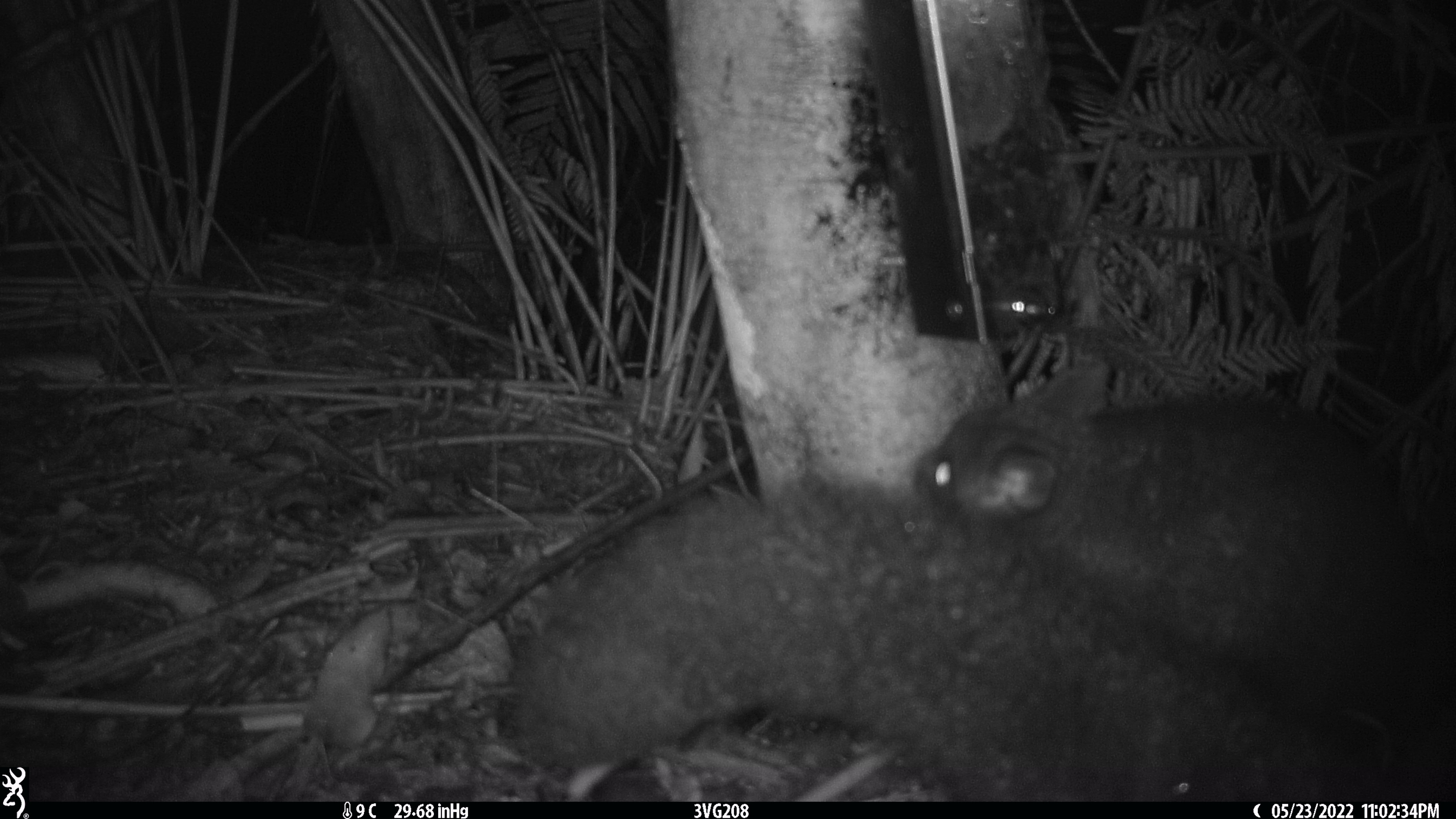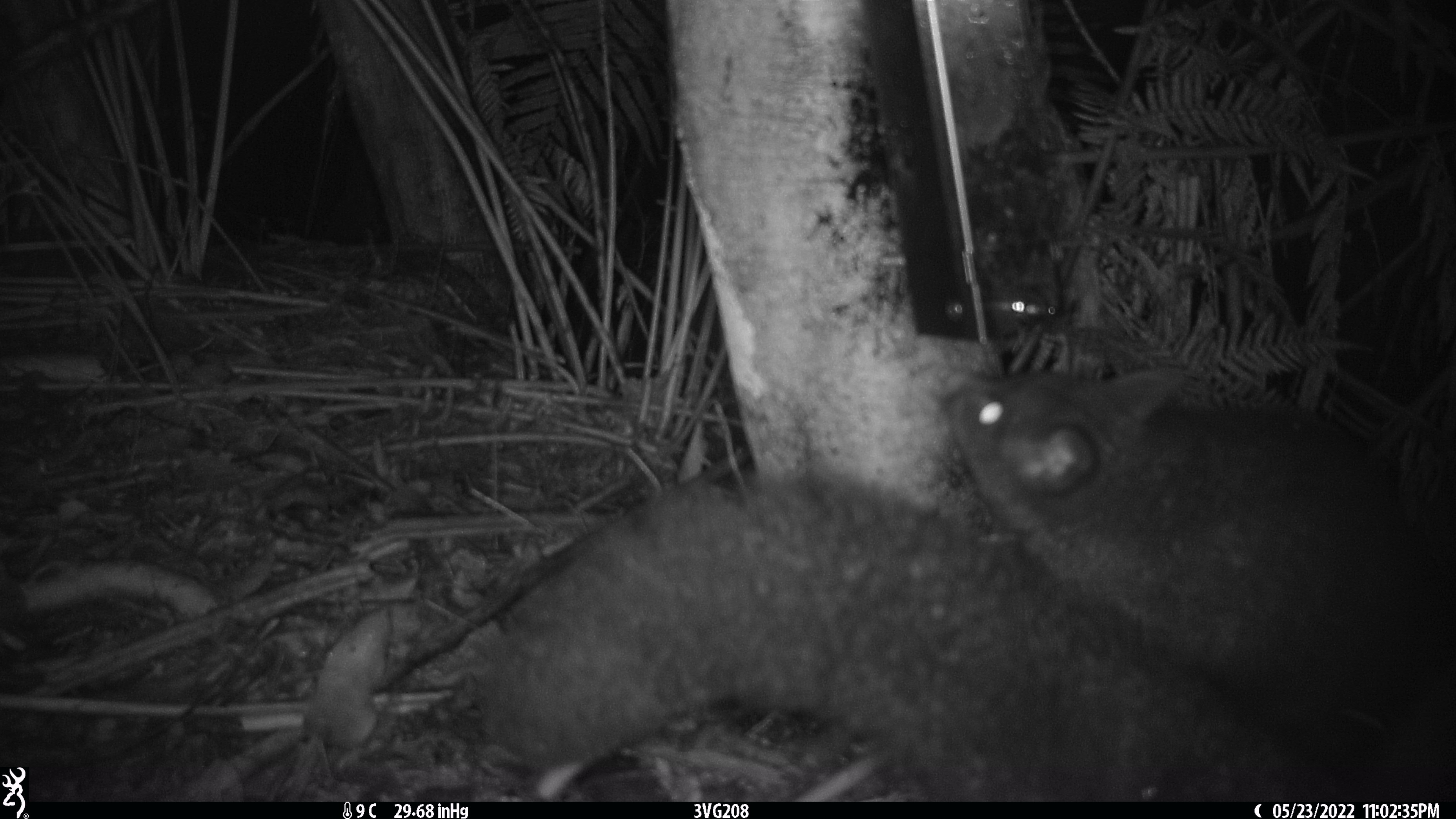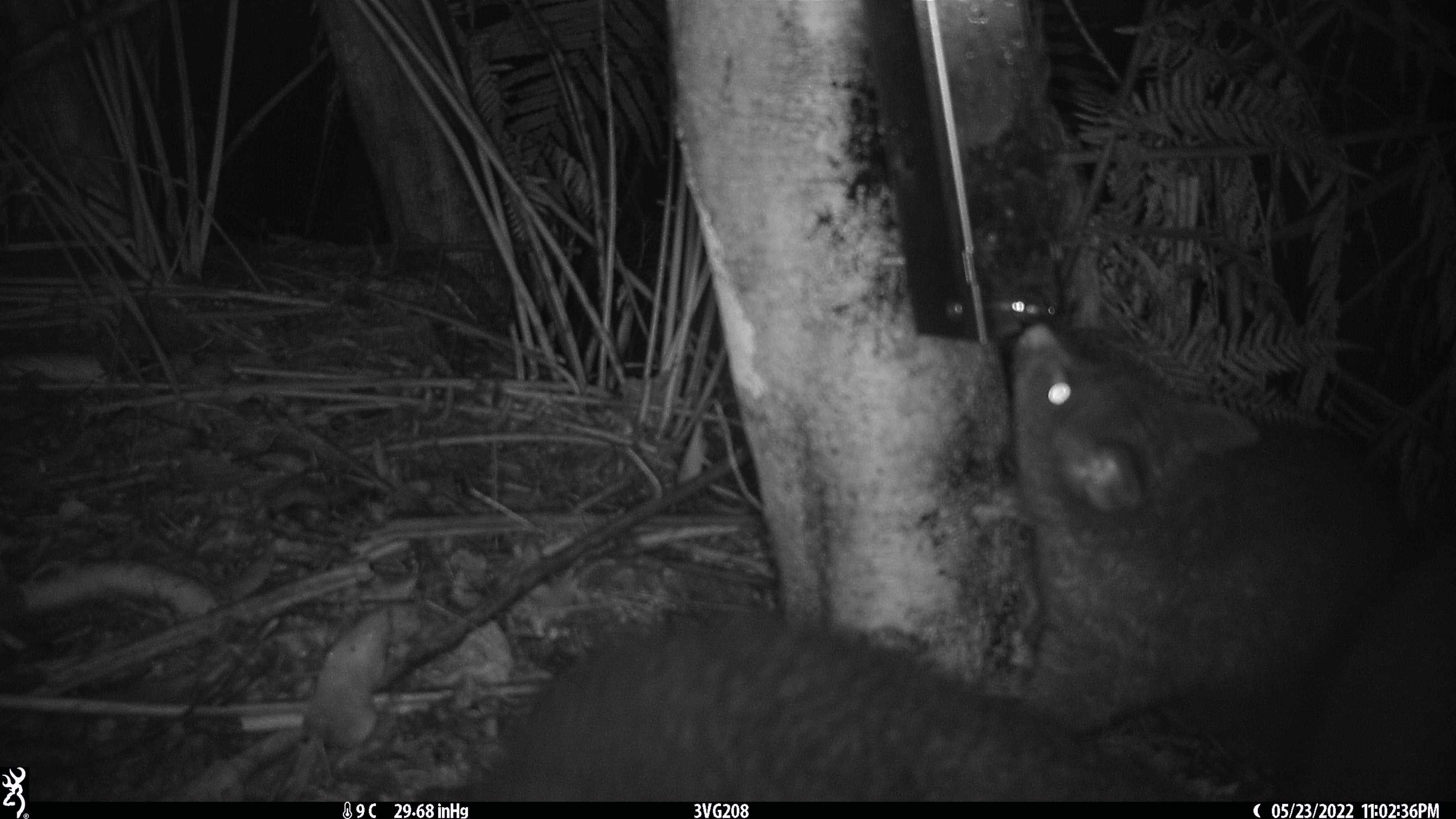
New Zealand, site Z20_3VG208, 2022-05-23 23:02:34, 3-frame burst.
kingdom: Animalia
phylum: Chordata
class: Mammalia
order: Diprotodontia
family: Phalangeridae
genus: Trichosurus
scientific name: Trichosurus vulpecula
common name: common brushtail possum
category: possum